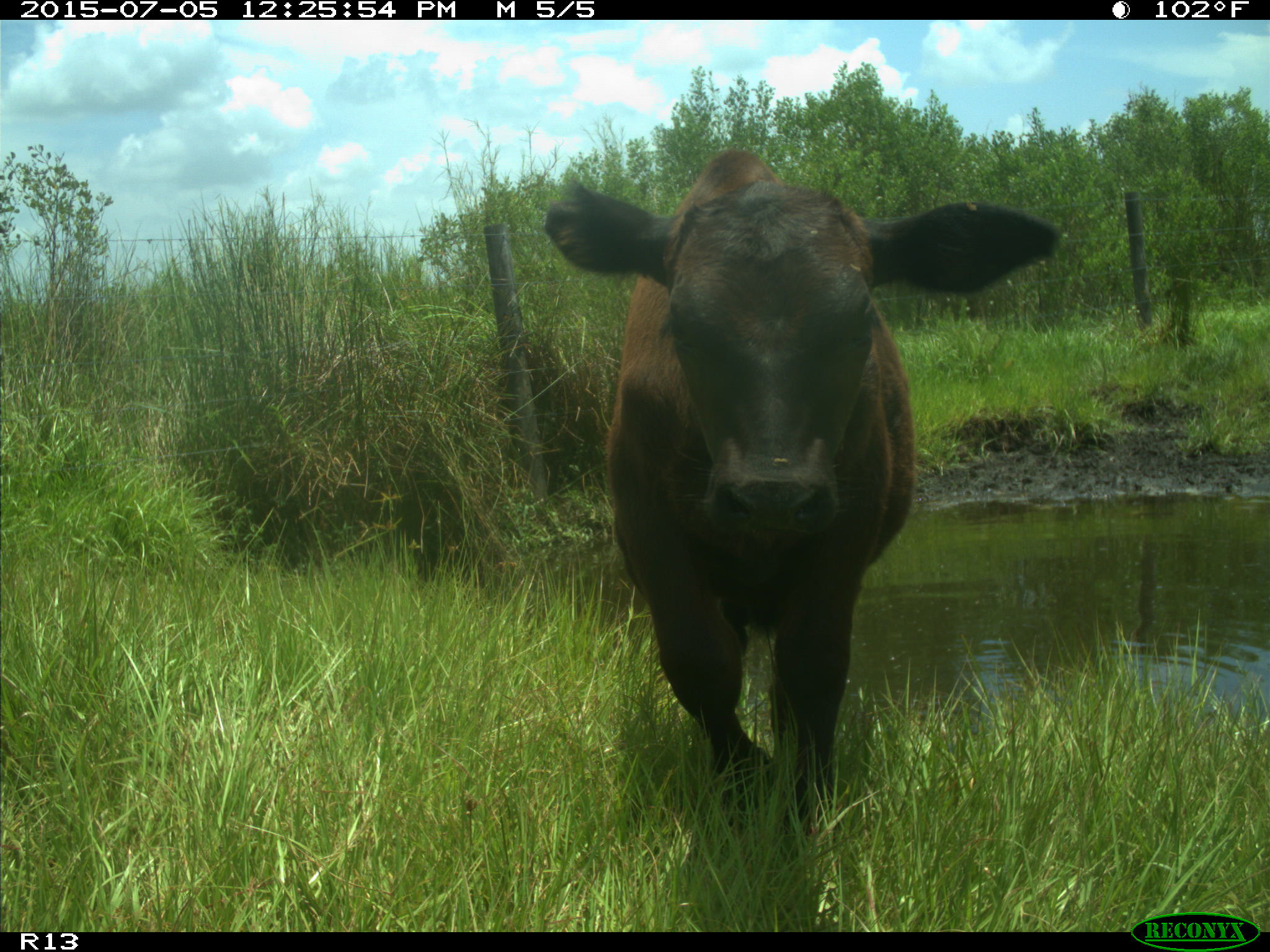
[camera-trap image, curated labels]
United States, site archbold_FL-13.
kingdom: Animalia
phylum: Chordata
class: Mammalia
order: Artiodactyla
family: Bovidae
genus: Bos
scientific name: Bos taurus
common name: domestic cow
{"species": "Bos taurus (domestic cow)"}